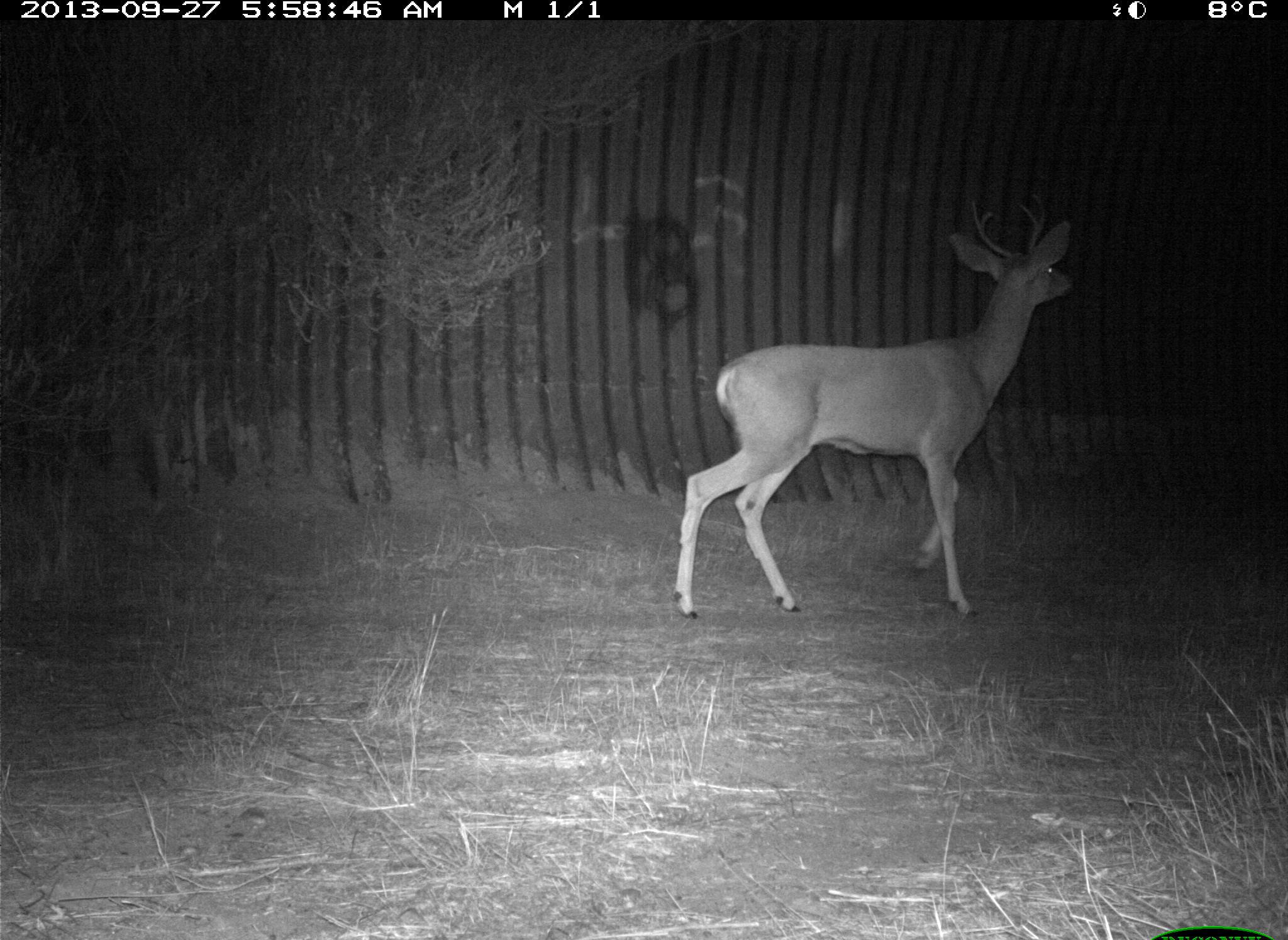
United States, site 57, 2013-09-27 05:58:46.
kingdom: Animalia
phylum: Chordata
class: Mammalia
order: Artiodactyla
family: Cervidae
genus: Odocoileus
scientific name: Odocoileus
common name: deer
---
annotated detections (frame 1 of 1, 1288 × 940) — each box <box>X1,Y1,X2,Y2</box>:
deer: <box>672,194,1076,619</box>